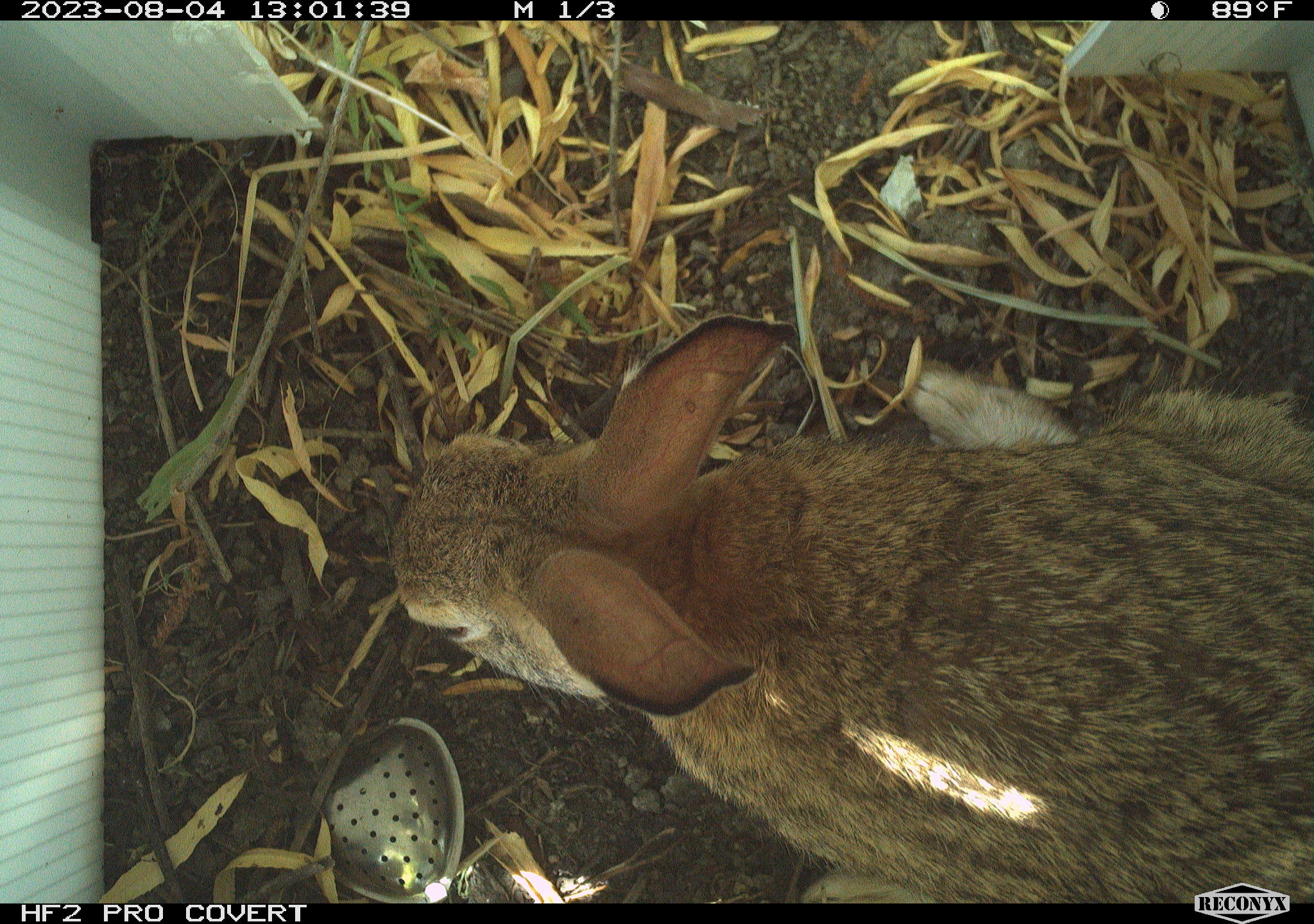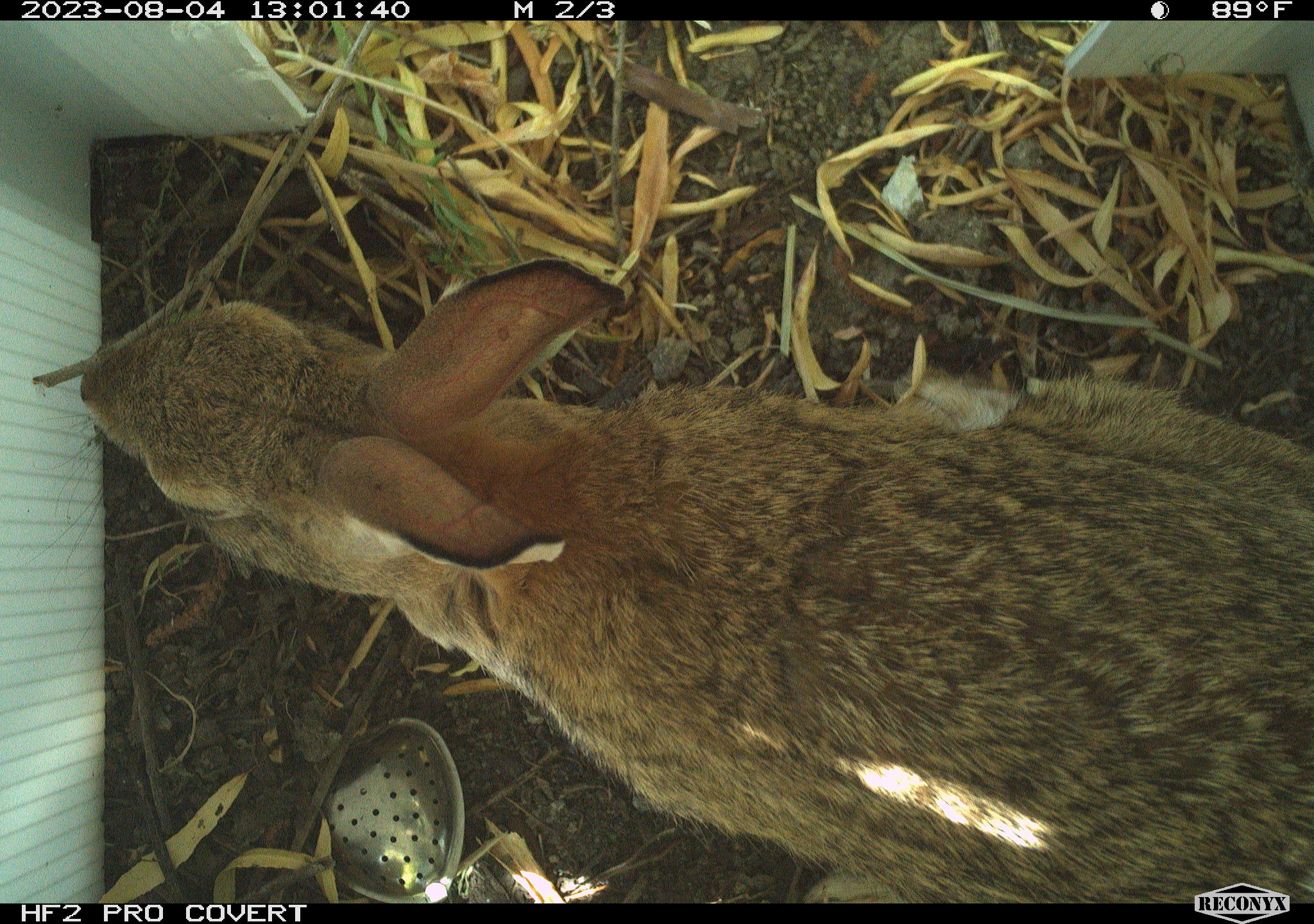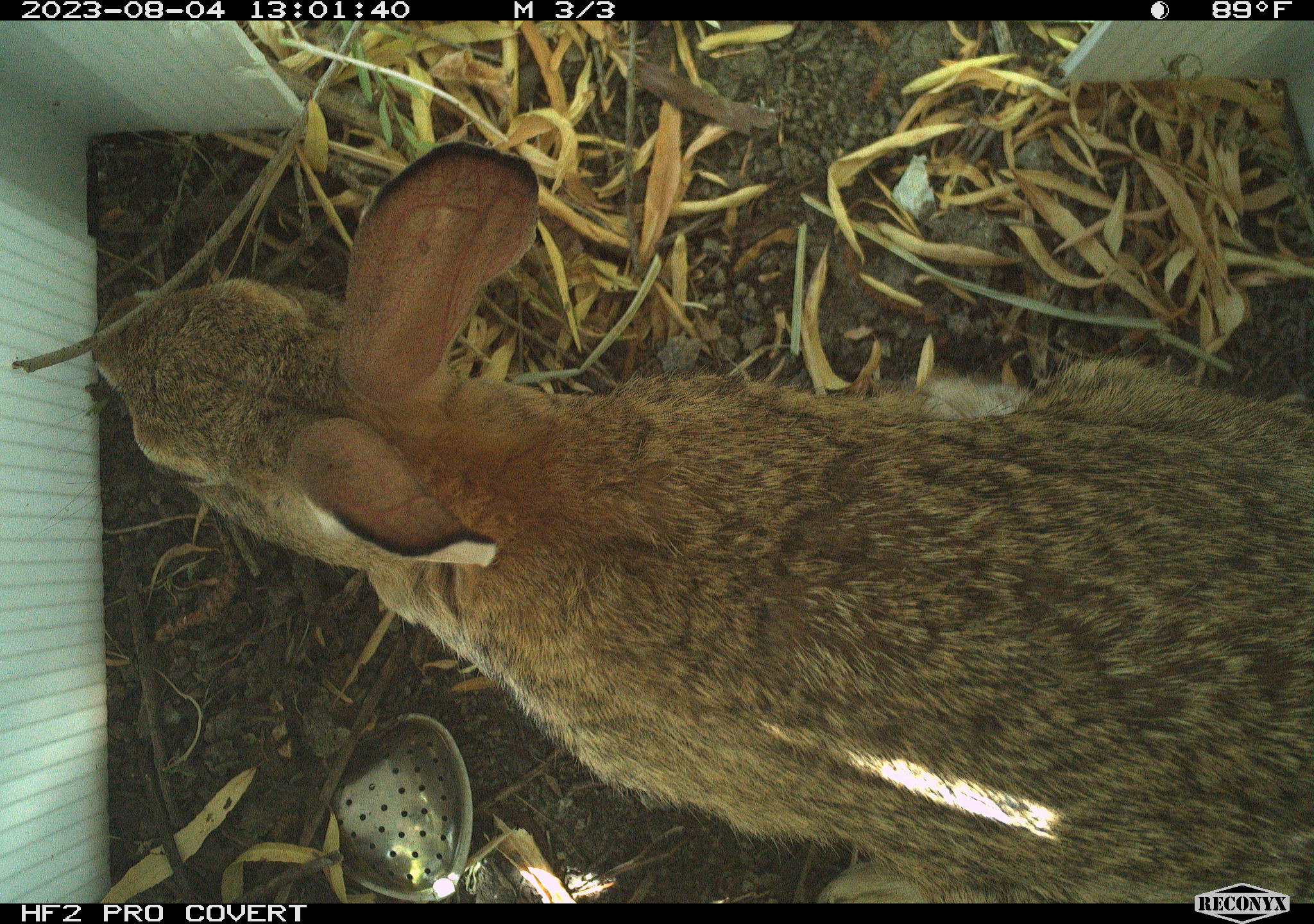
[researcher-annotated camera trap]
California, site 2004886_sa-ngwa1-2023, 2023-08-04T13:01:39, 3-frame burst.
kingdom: Animalia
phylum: Chordata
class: Mammalia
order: Lagomorpha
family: Leporidae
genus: Sylvilagus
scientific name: Sylvilagus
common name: cottontail rabbits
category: sylvilagus species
Sylvilagus species (cottontail rabbits) (Sylvilagus).